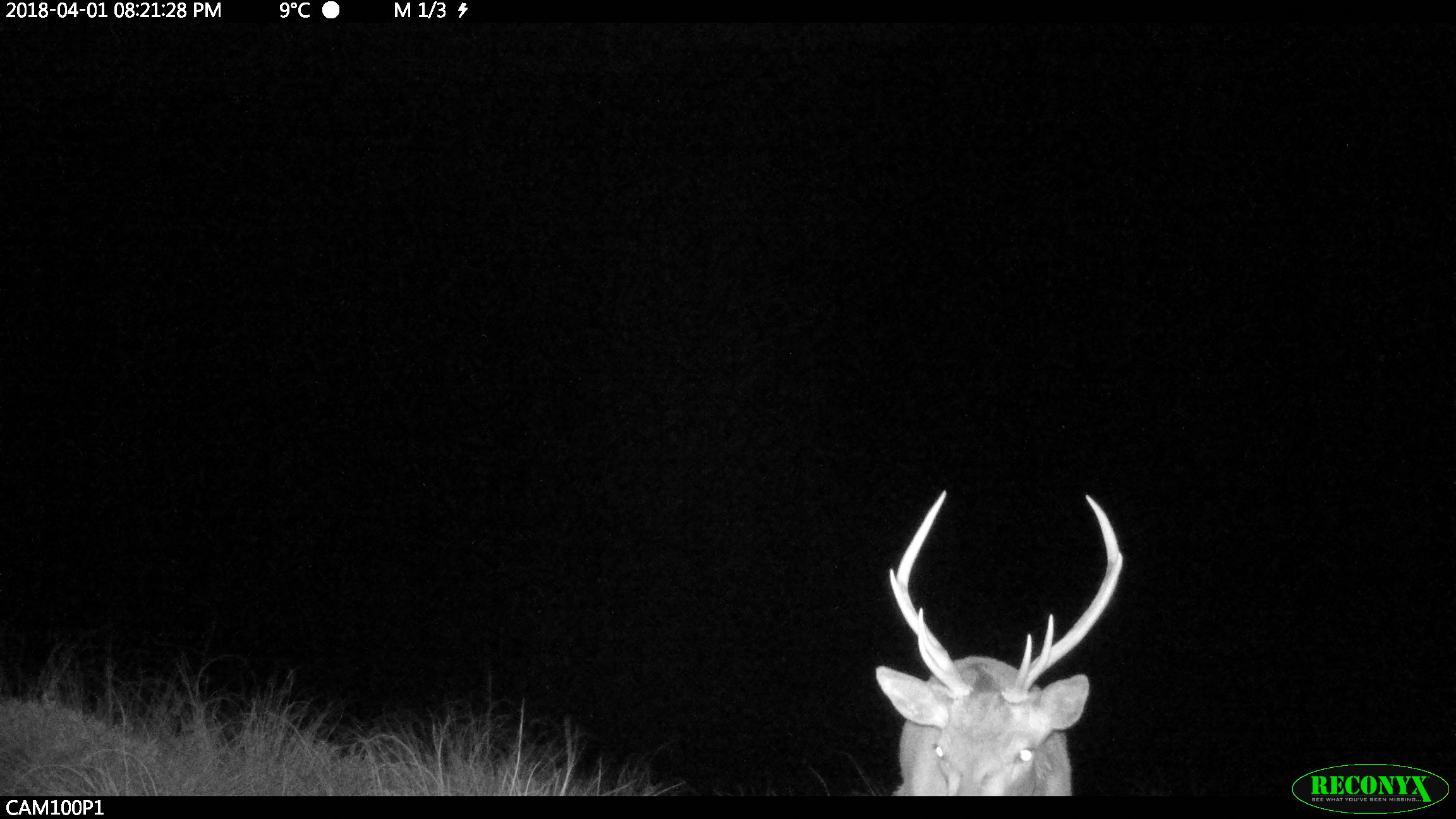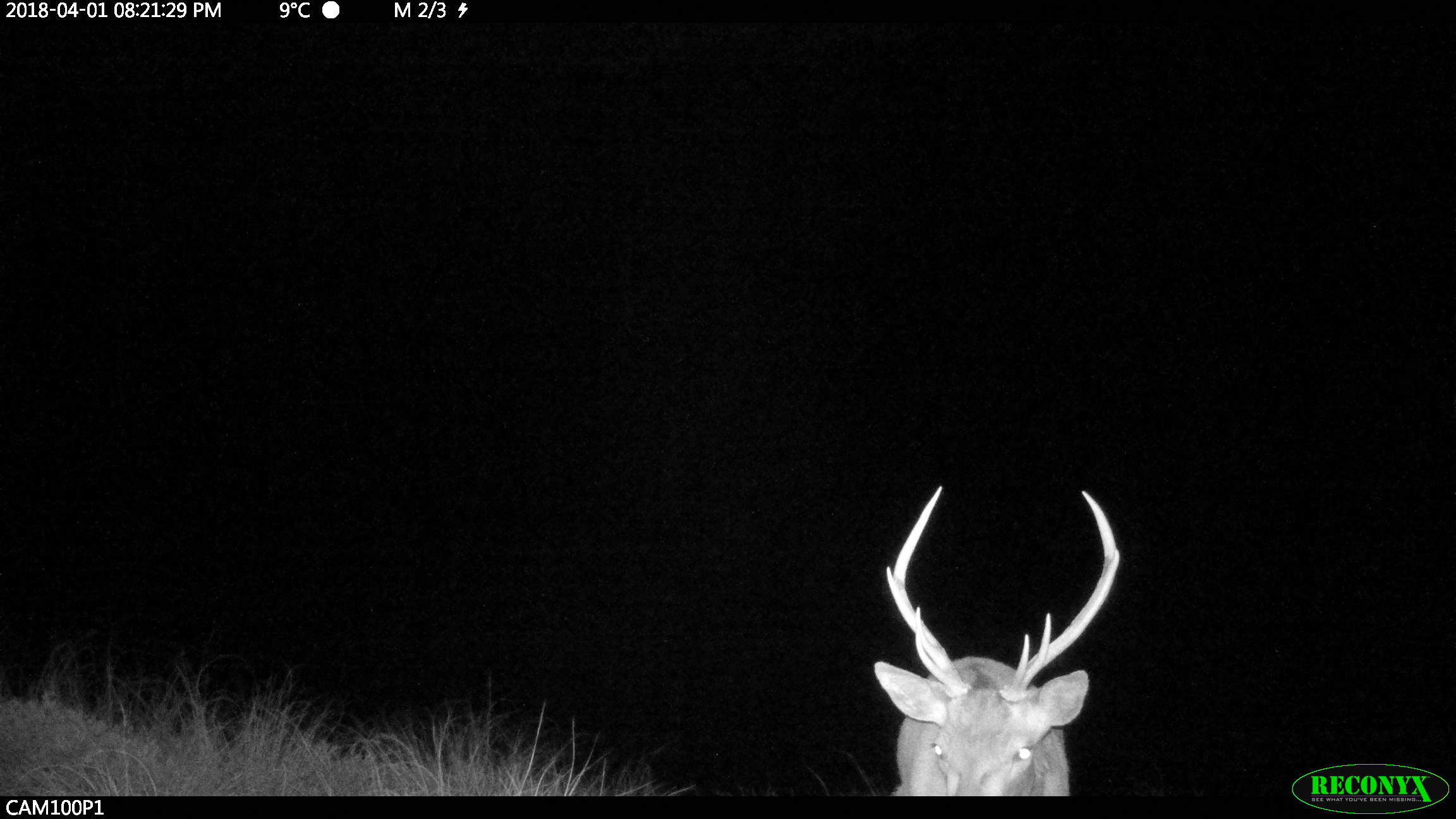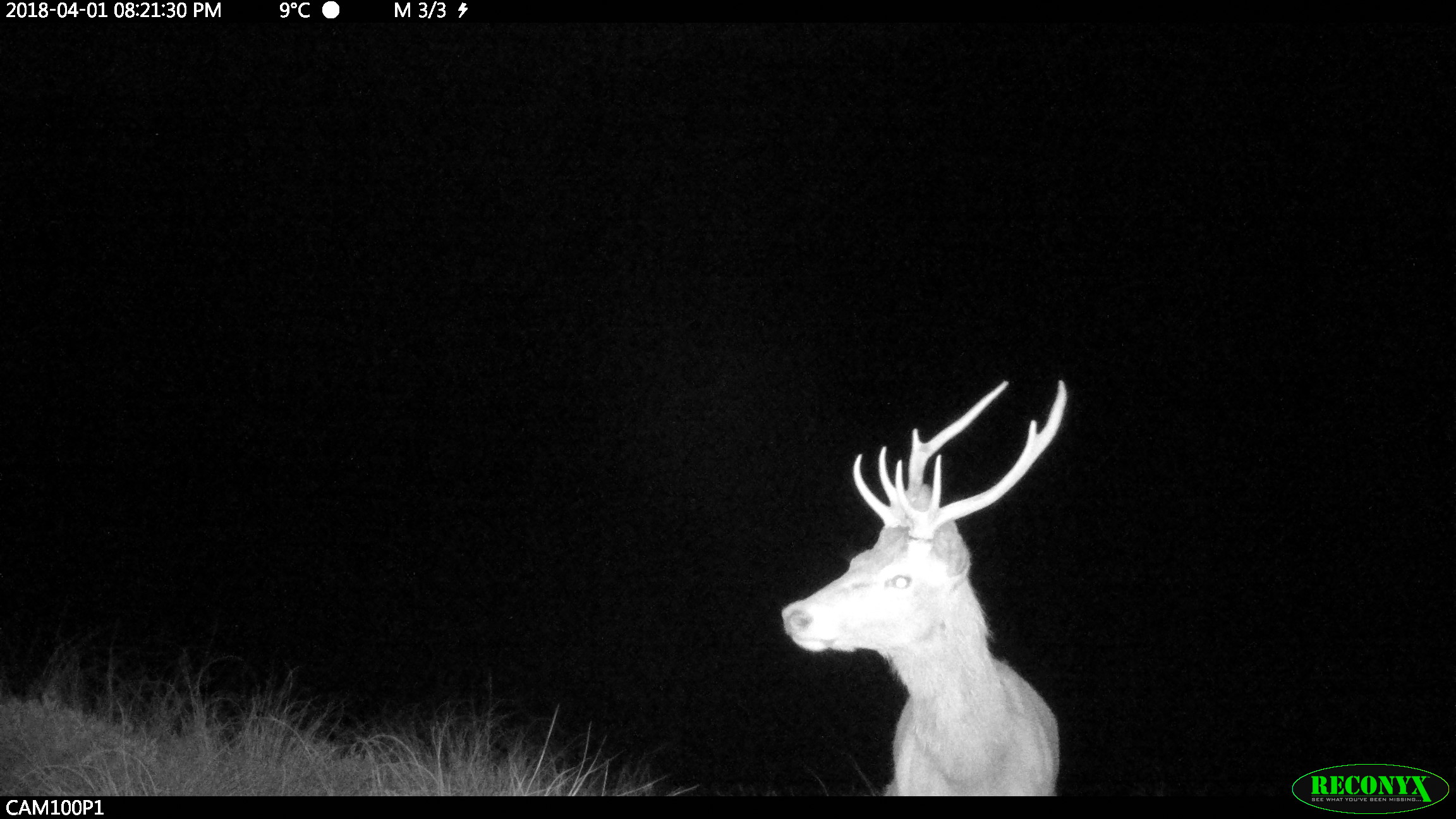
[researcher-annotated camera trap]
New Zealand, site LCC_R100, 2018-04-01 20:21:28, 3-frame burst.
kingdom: Animalia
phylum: Chordata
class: Mammalia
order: Artiodactyla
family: Cervidae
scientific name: Cervidae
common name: deer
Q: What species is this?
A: Deer (Cervidae).